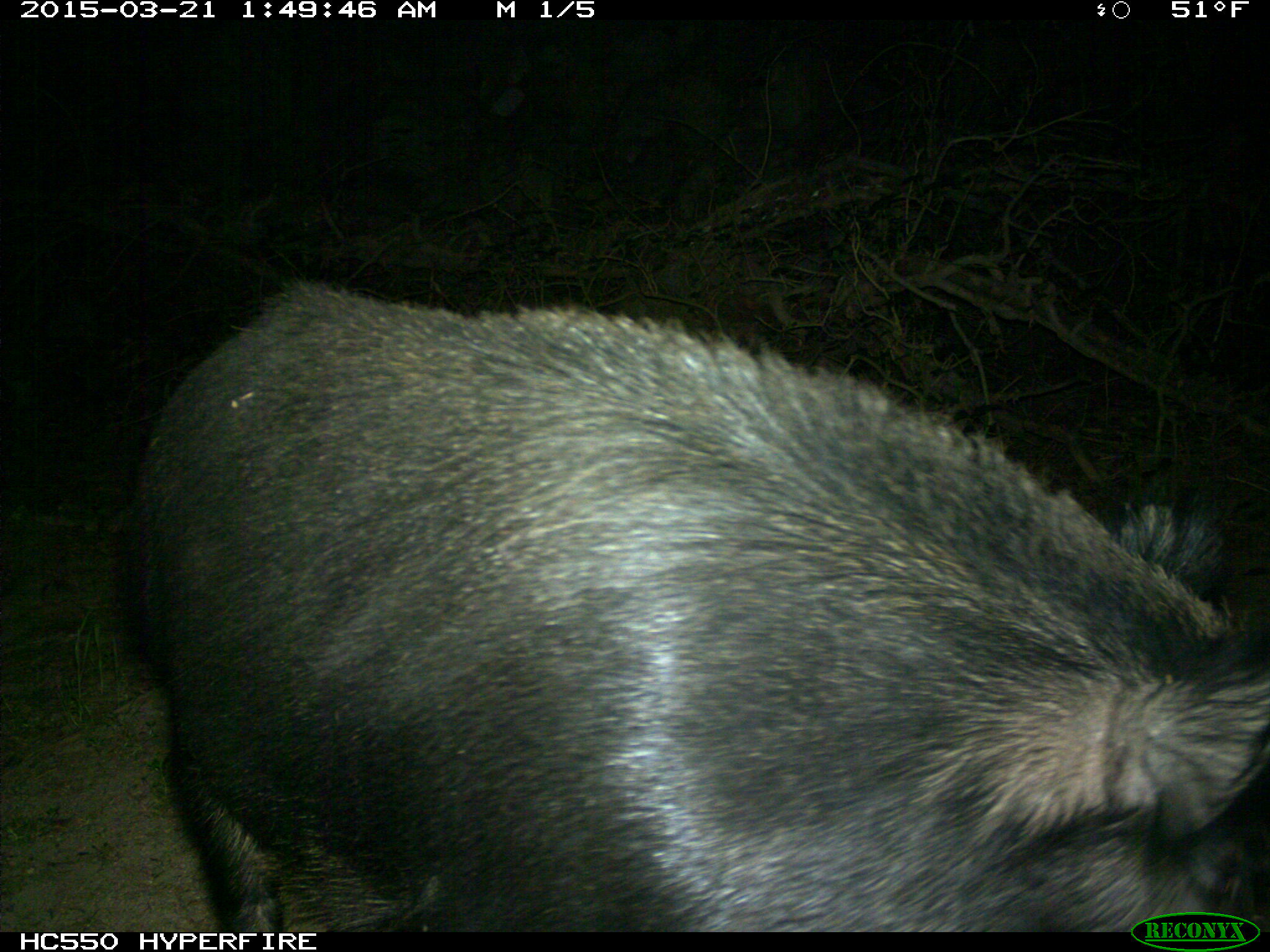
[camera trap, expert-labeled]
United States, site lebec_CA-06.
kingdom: Animalia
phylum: Chordata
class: Mammalia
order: Artiodactyla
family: Suidae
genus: Sus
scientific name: Sus scrofa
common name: wild boar